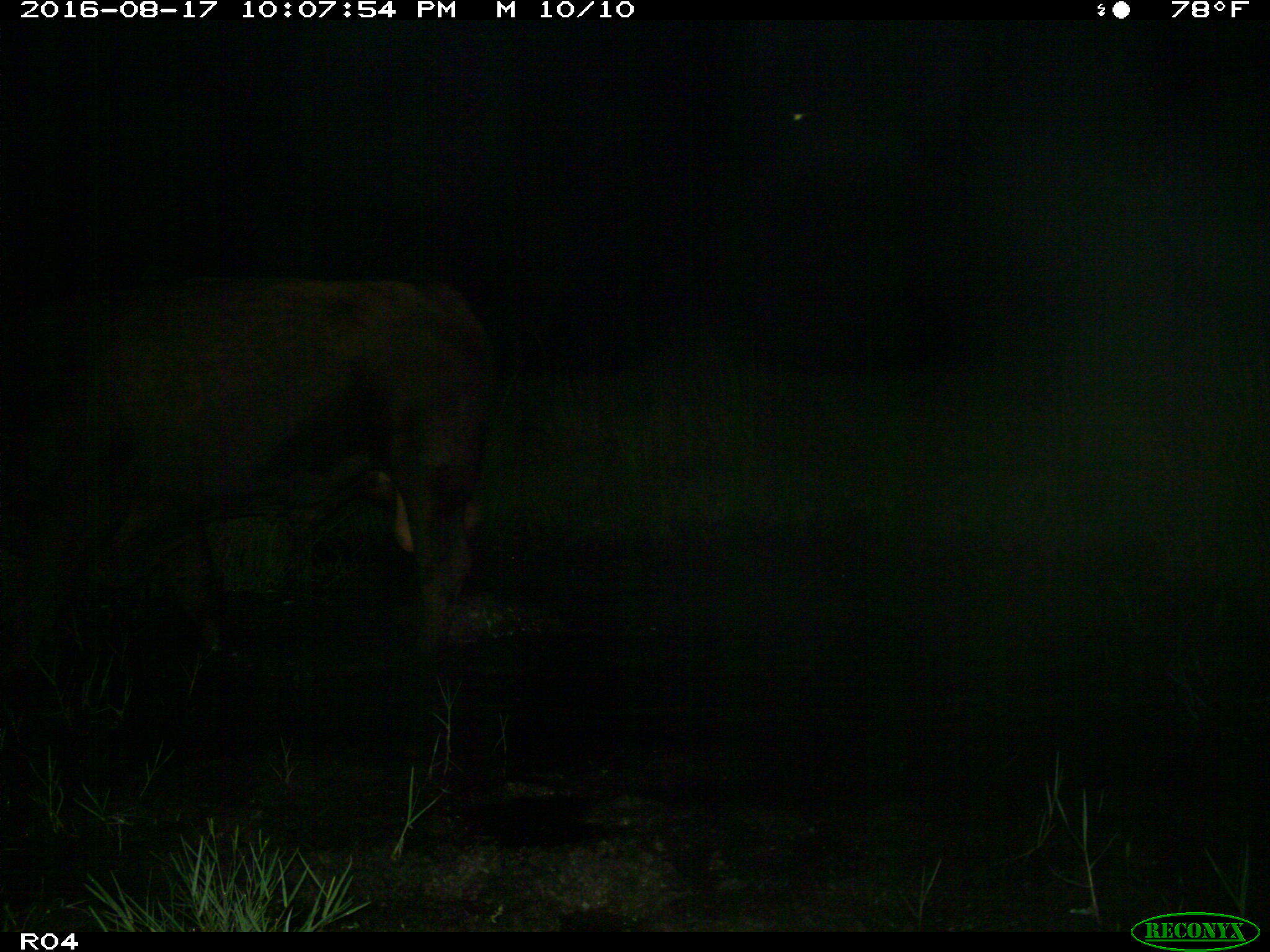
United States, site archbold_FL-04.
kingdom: Animalia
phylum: Chordata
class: Mammalia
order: Artiodactyla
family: Bovidae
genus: Bos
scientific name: Bos taurus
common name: domestic cow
Bos taurus (domestic cow).